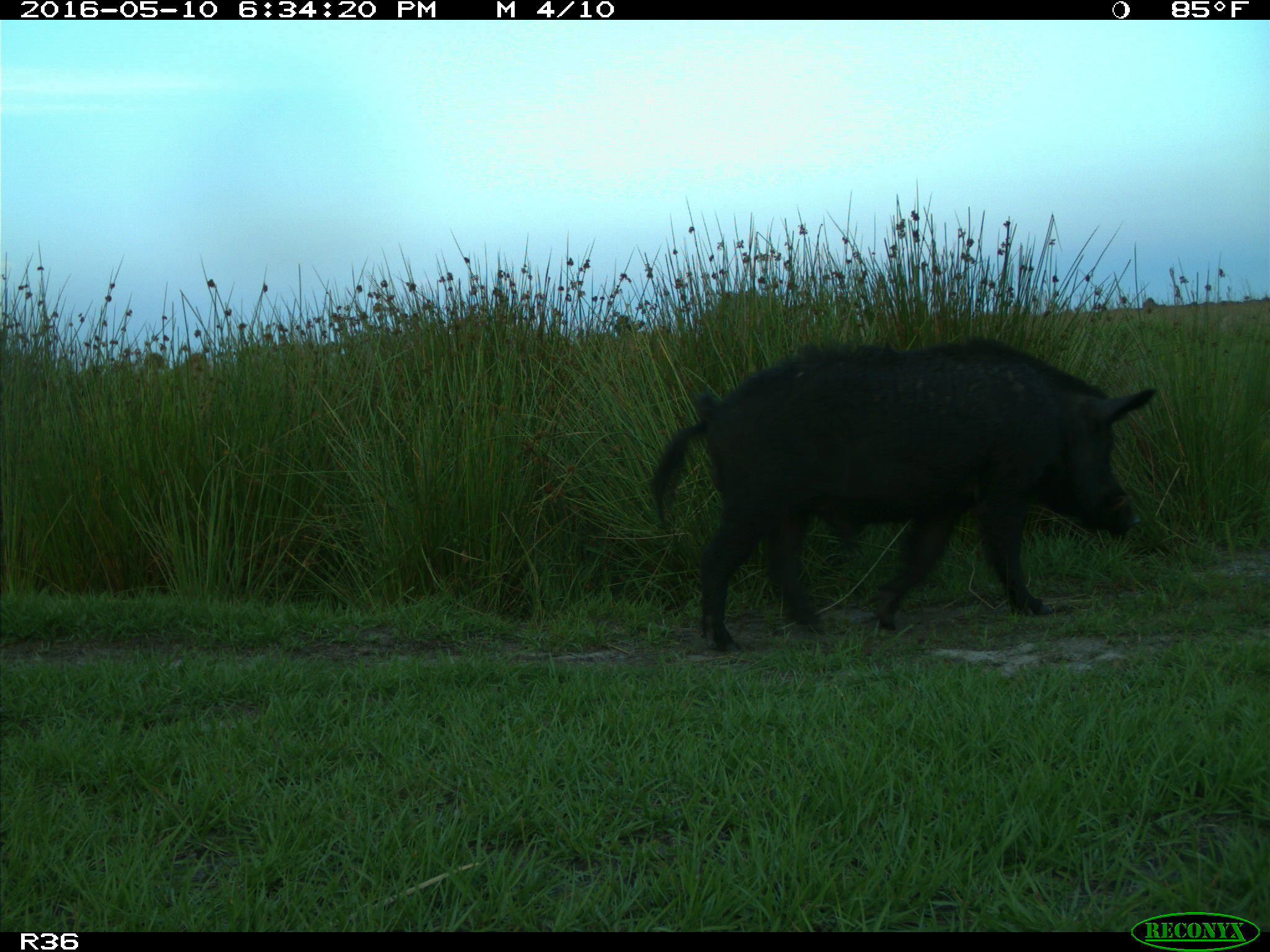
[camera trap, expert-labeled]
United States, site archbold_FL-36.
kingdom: Animalia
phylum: Chordata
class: Mammalia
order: Artiodactyla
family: Suidae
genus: Sus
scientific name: Sus scrofa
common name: wild boar